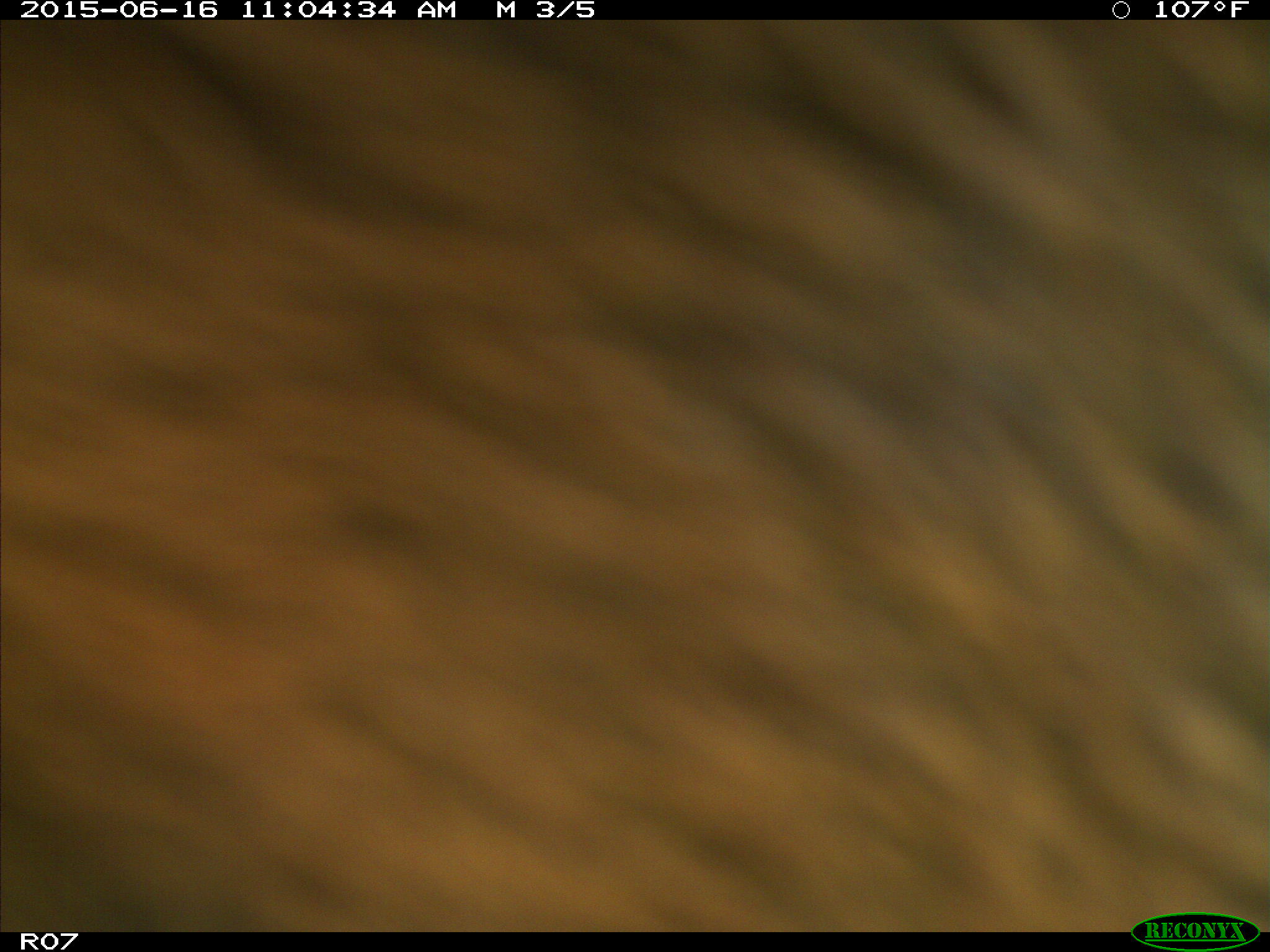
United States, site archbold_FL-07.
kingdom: Animalia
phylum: Chordata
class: Mammalia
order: Artiodactyla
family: Bovidae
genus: Bos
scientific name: Bos taurus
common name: domestic cow